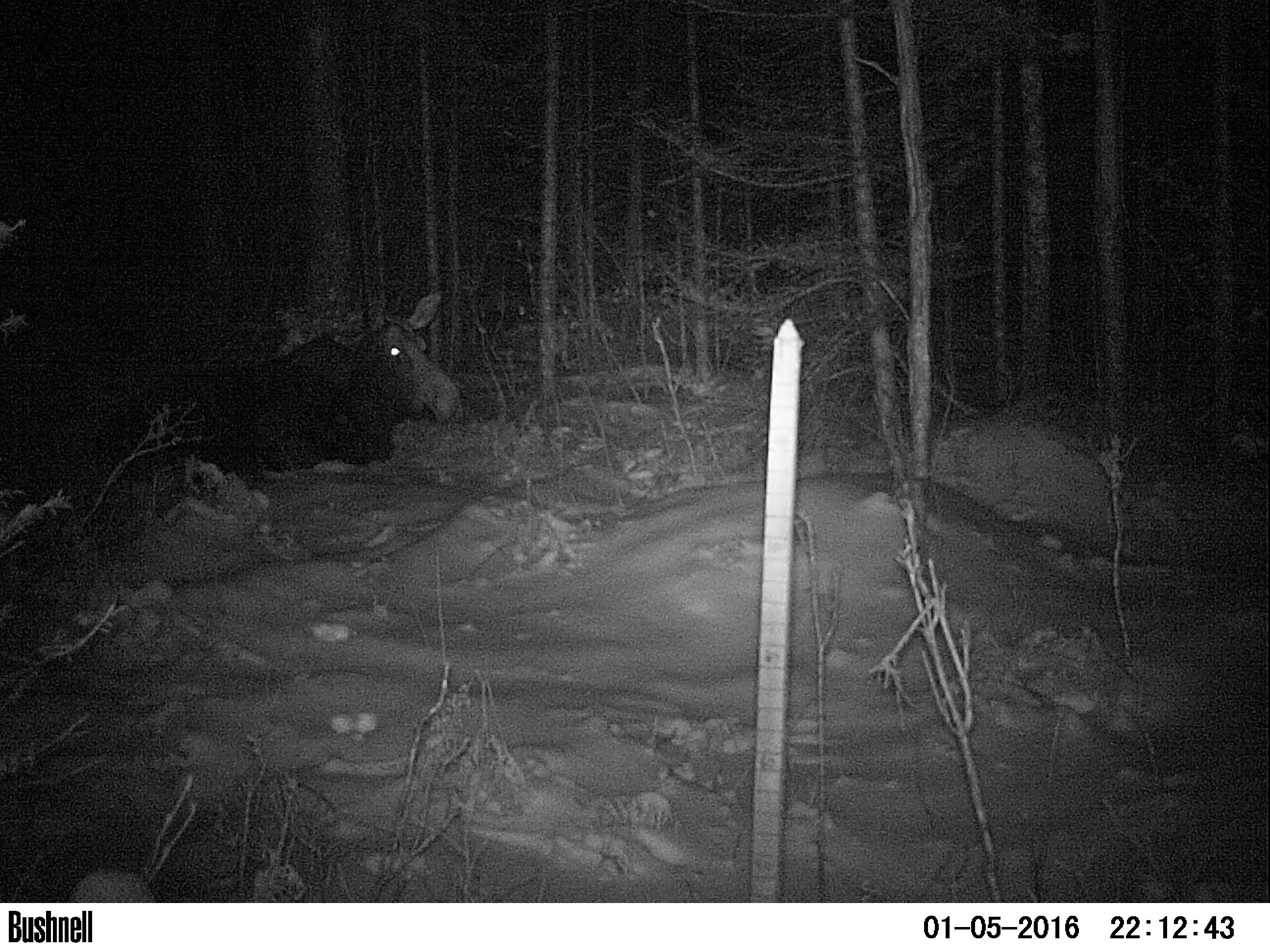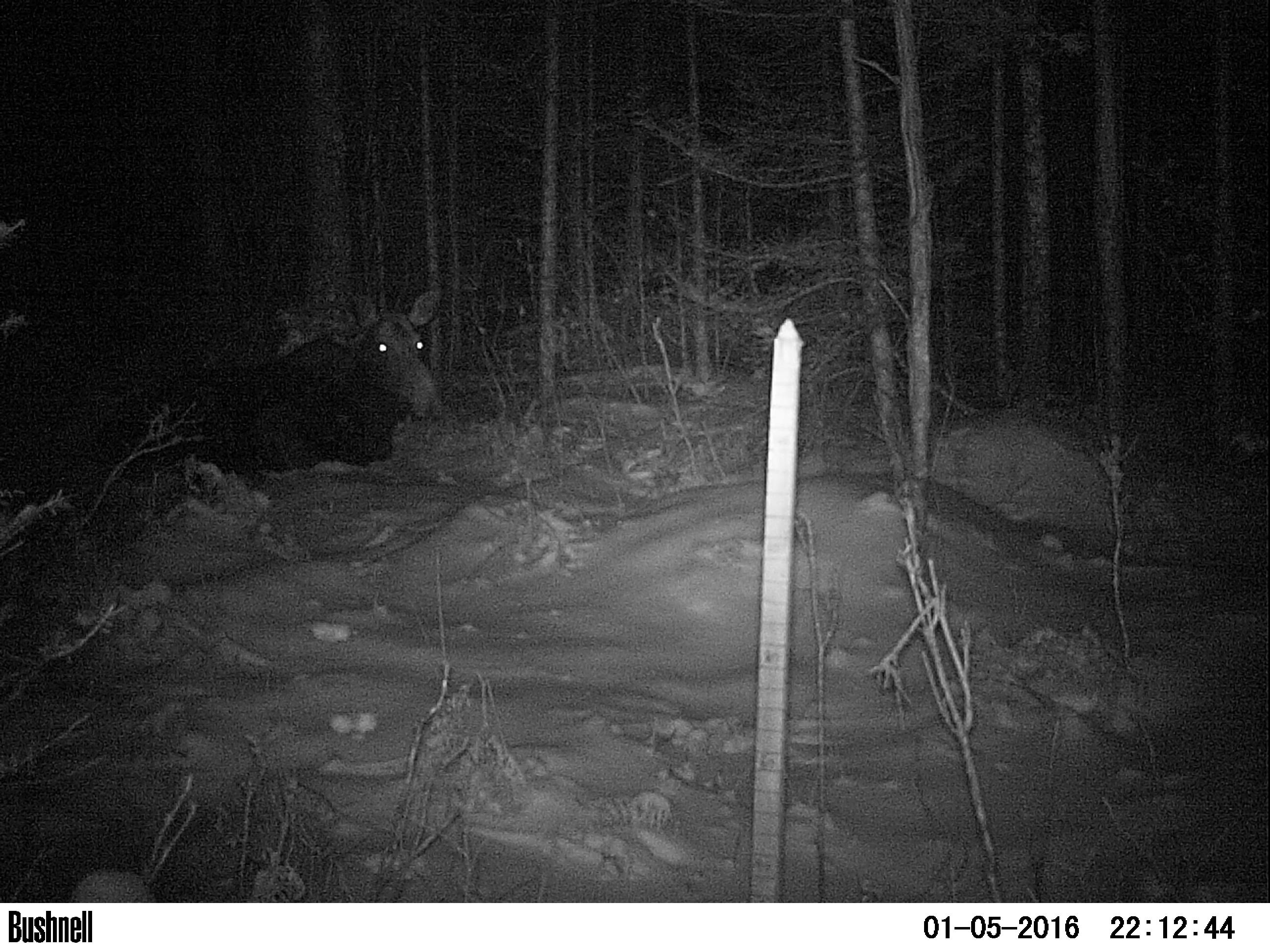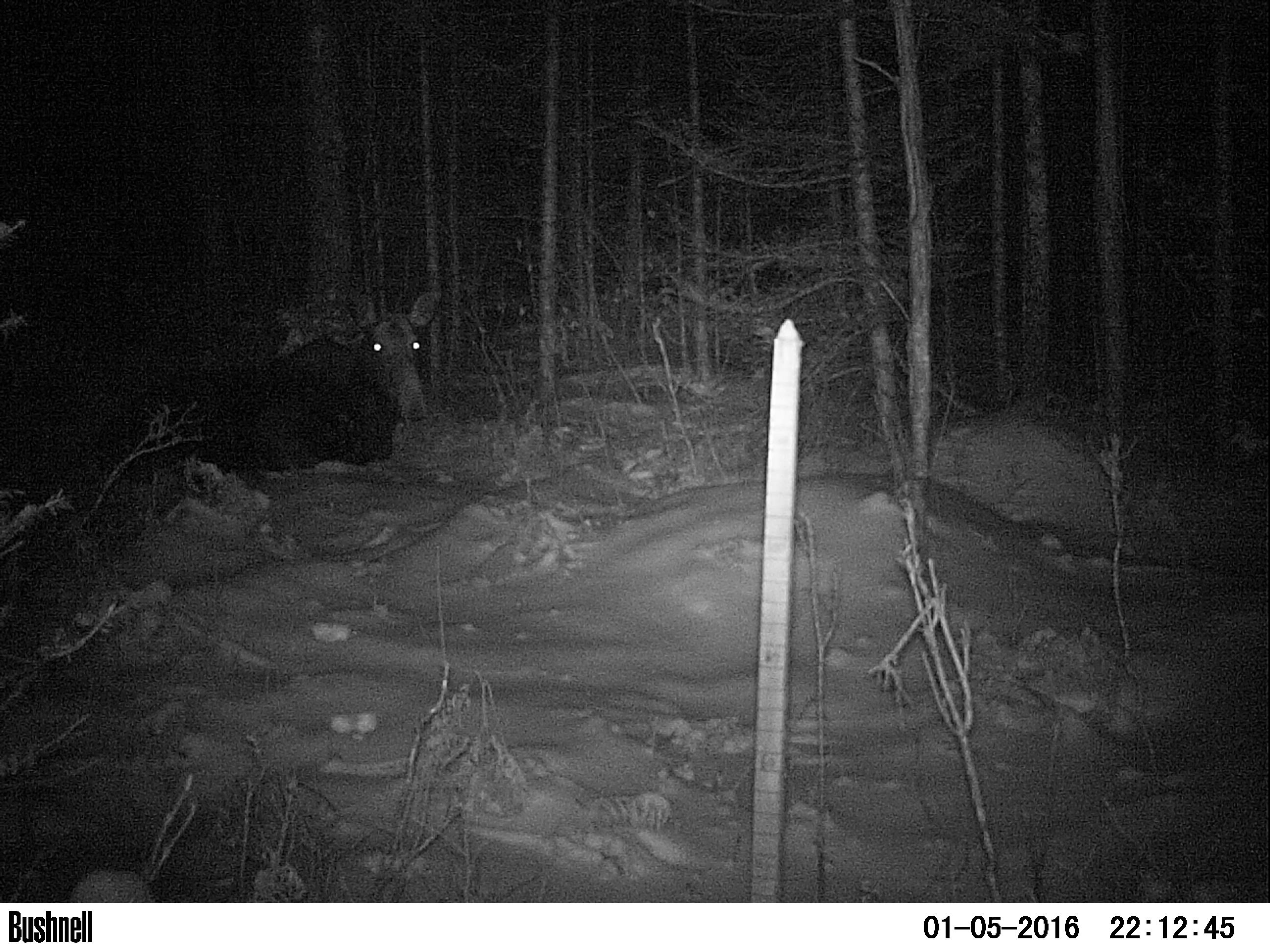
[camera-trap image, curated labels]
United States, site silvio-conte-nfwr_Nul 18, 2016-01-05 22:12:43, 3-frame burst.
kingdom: Animalia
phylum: Chordata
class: Mammalia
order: Artiodactyla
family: Cervidae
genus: Alces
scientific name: Alces alces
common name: moose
Moose (Alces alces).